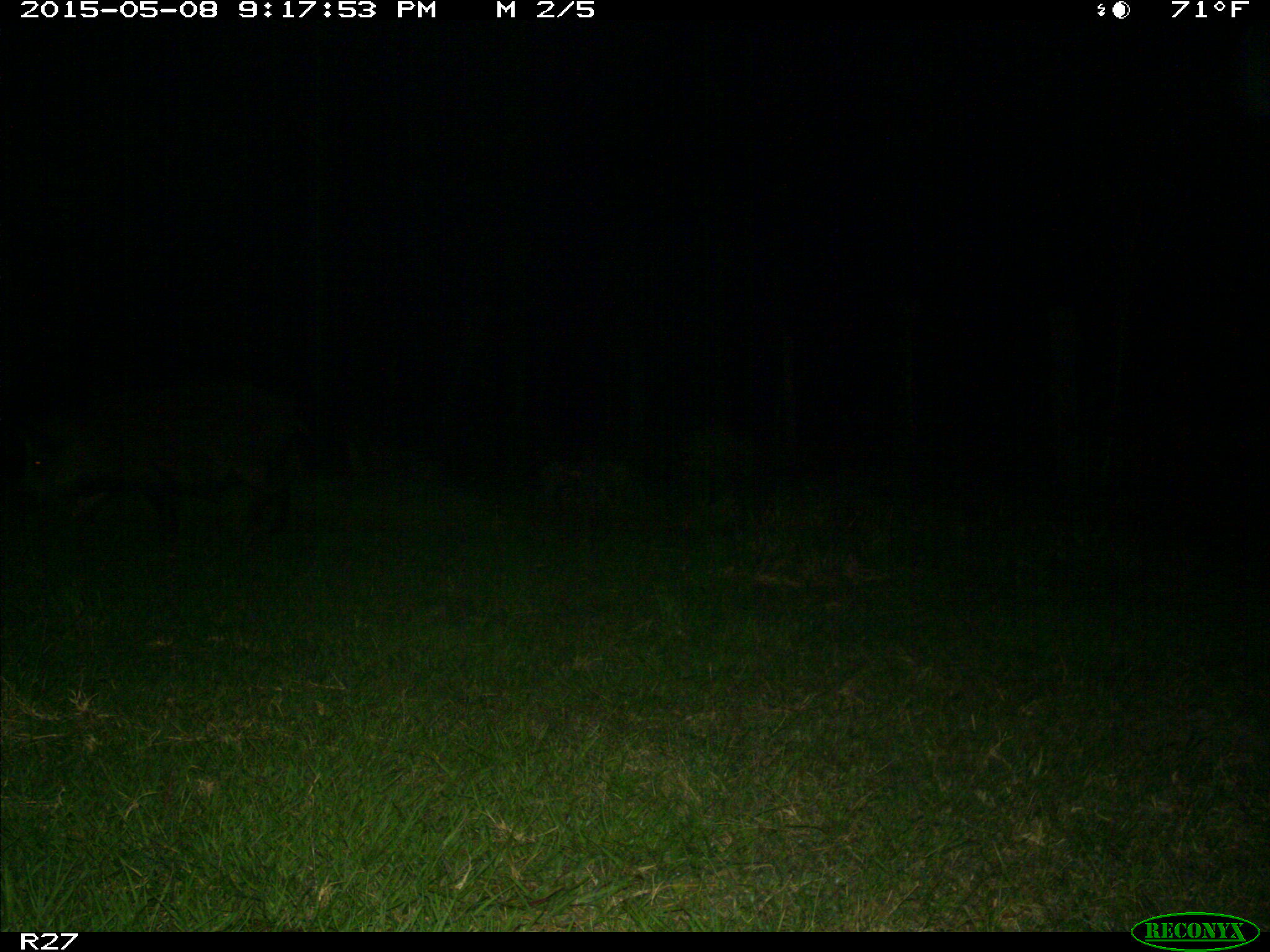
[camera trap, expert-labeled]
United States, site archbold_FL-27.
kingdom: Animalia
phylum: Chordata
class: Mammalia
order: Artiodactyla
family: Suidae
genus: Sus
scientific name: Sus scrofa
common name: wild boar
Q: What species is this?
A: Sus scrofa (wild boar).